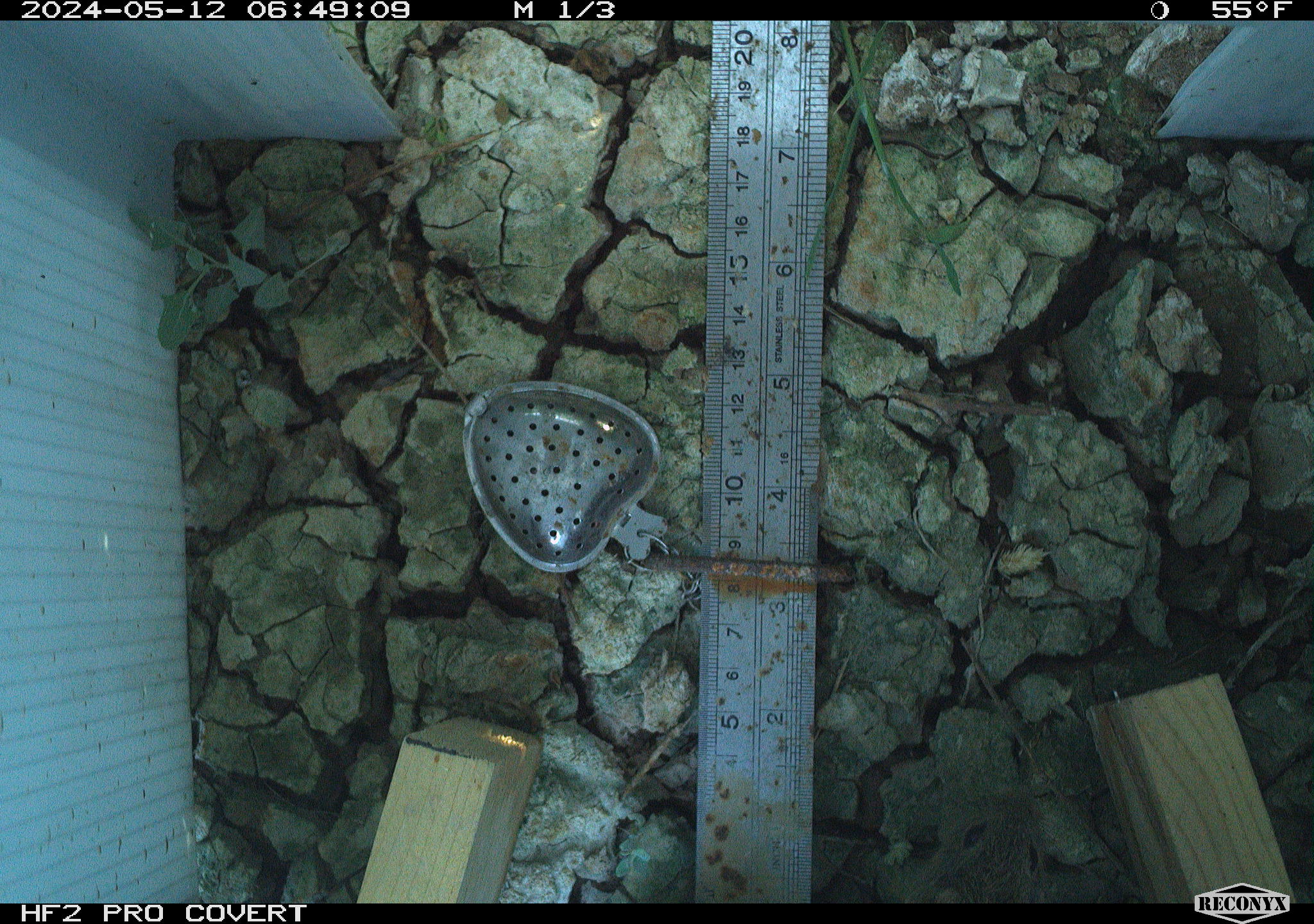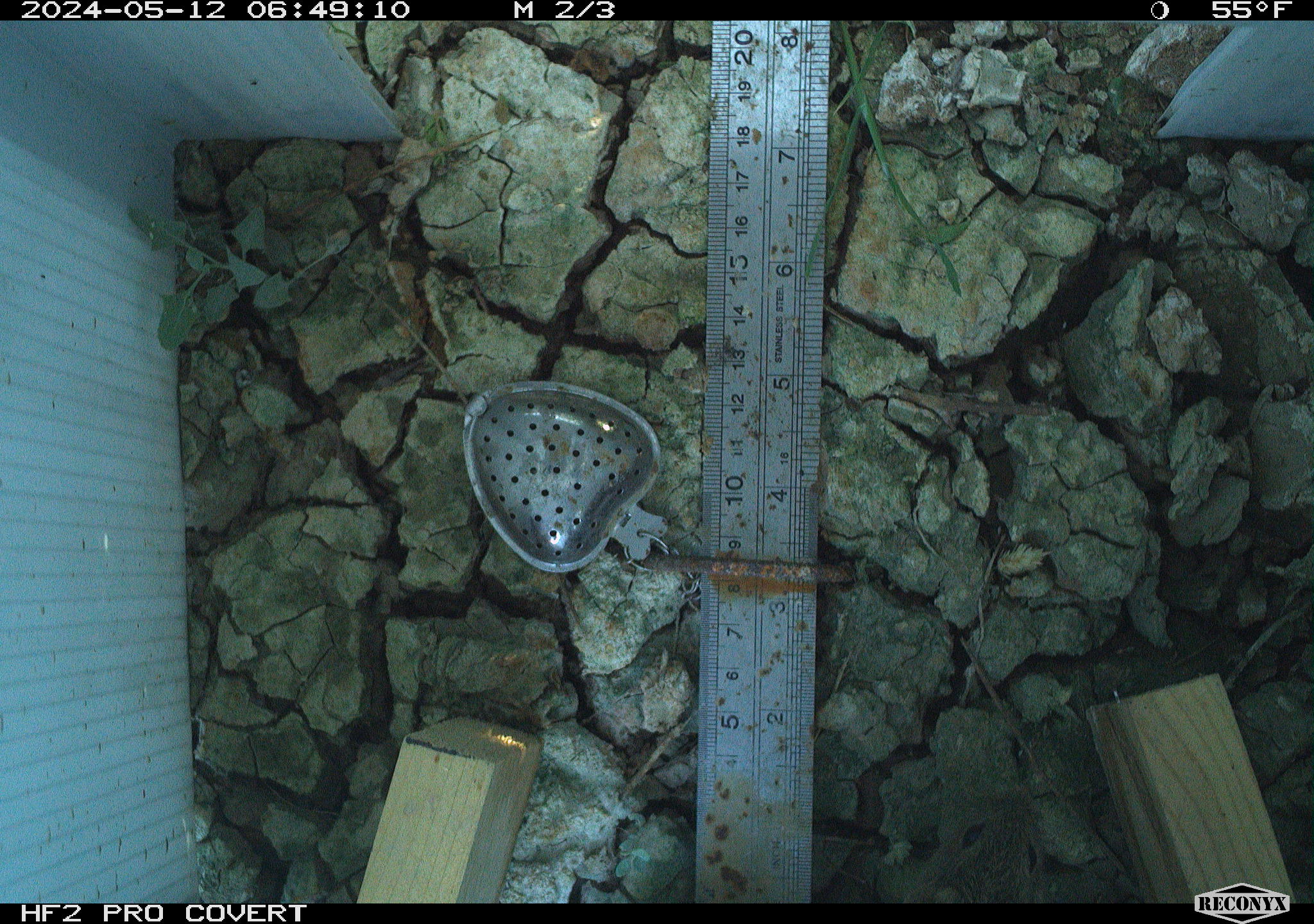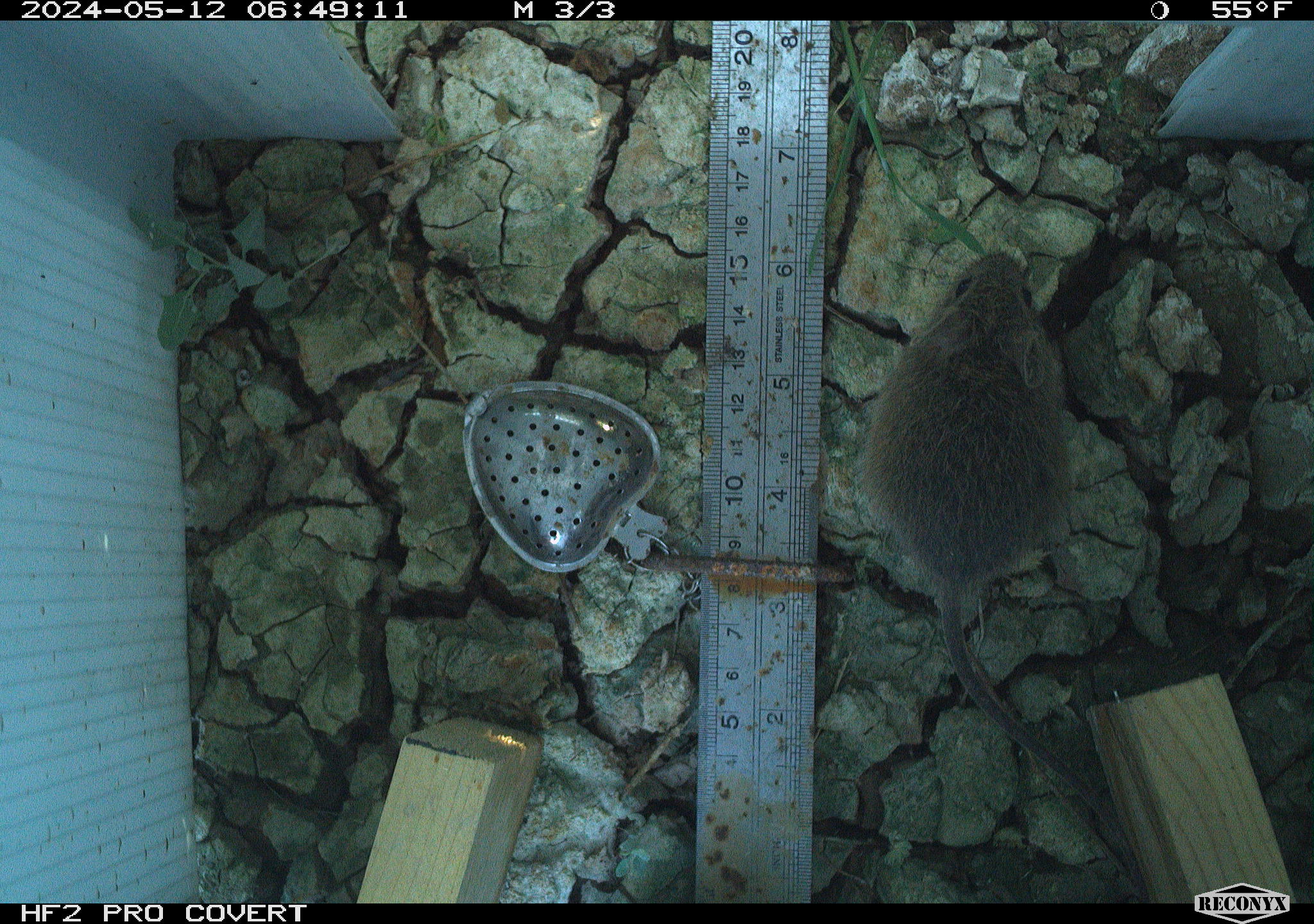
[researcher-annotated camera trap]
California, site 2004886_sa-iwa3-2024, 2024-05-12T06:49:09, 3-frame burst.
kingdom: Animalia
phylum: Chordata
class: Mammalia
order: Rodentia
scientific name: Rodentia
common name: mouse species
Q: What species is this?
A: Mouse species (Rodentia).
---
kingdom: Animalia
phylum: Chordata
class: Mammalia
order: Rodentia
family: Cricetidae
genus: Sigmodon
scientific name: Sigmodon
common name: cotton rat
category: sigmodon species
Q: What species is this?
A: Sigmodon species (cotton rat) (Sigmodon).